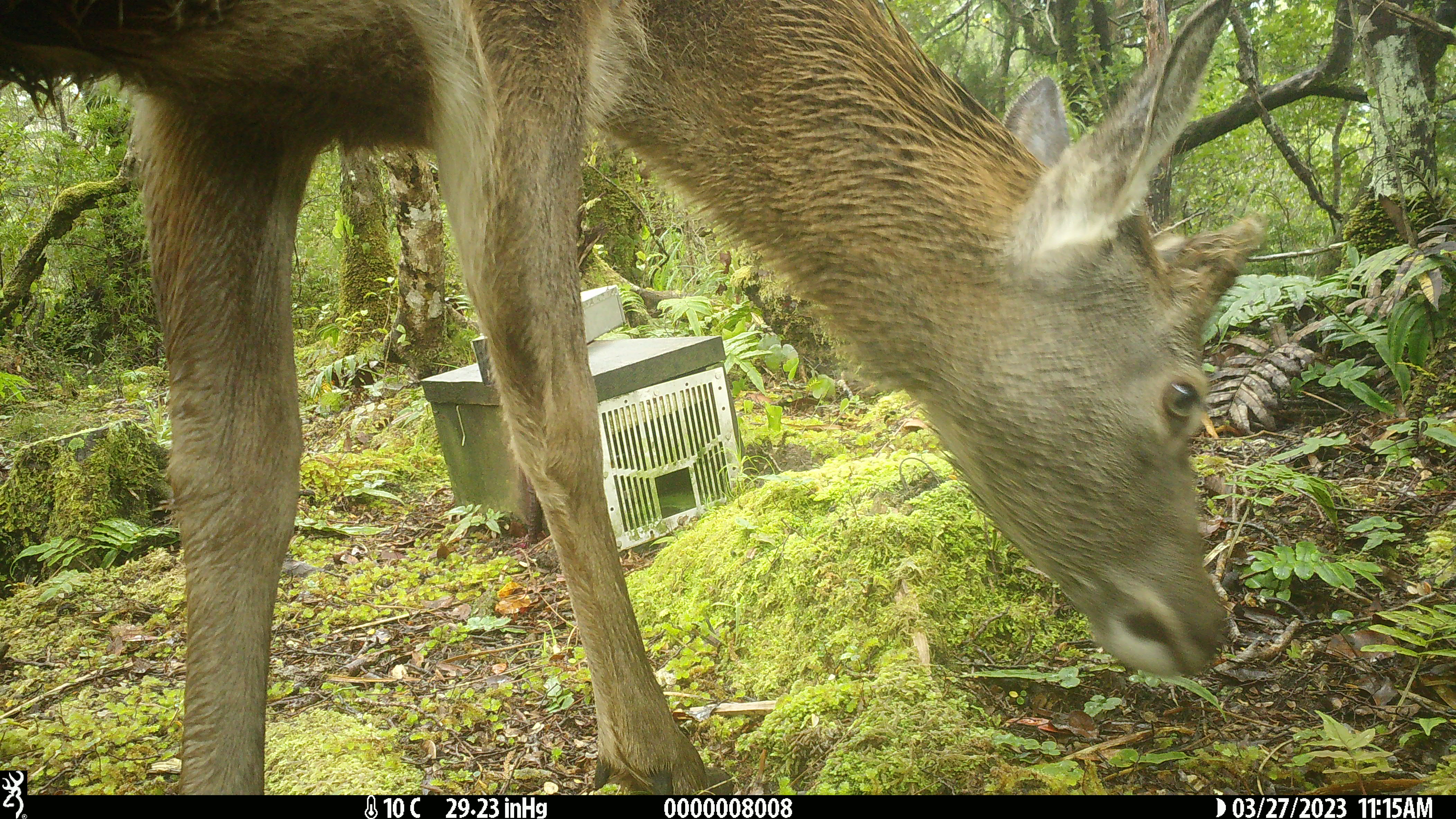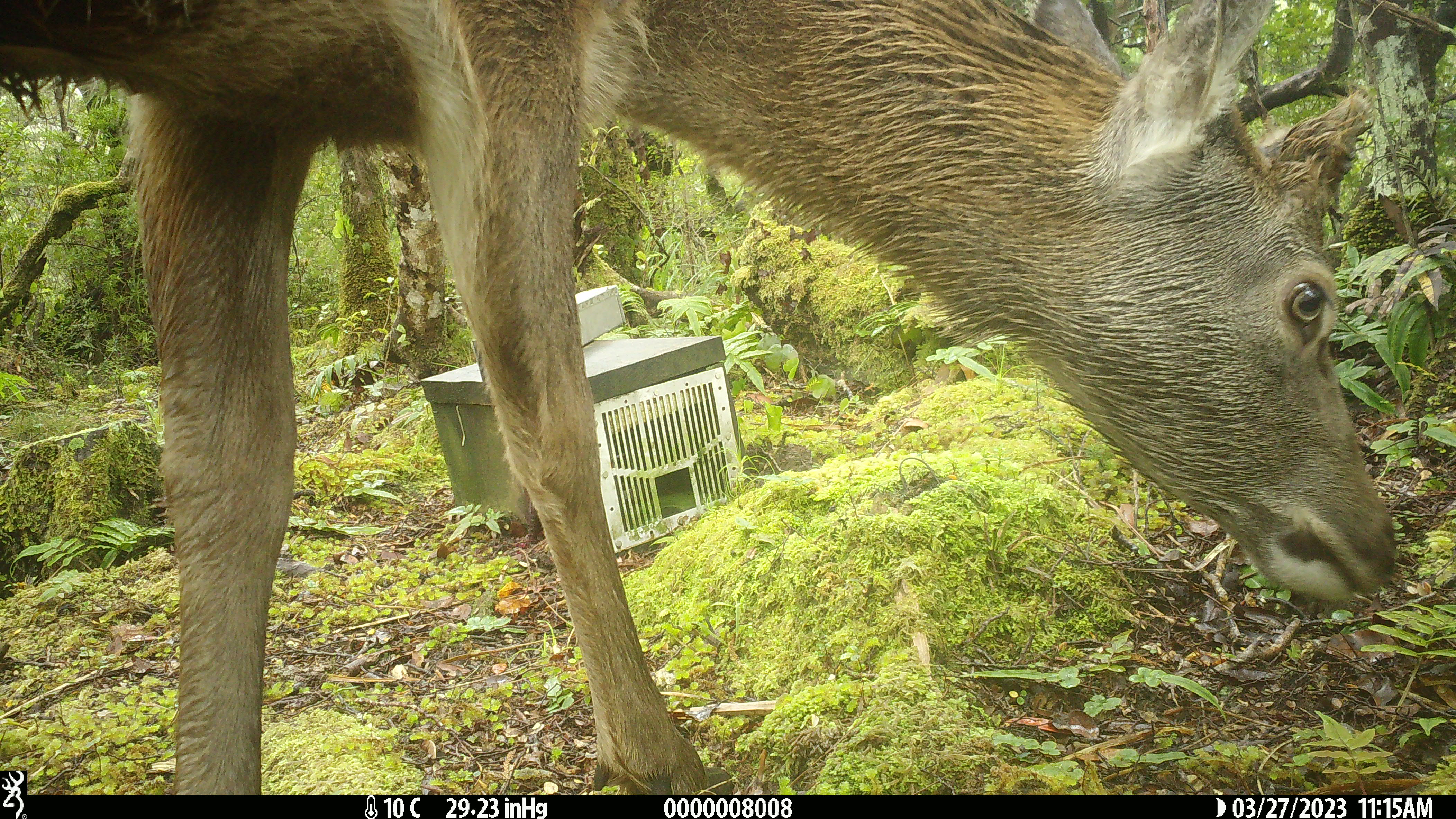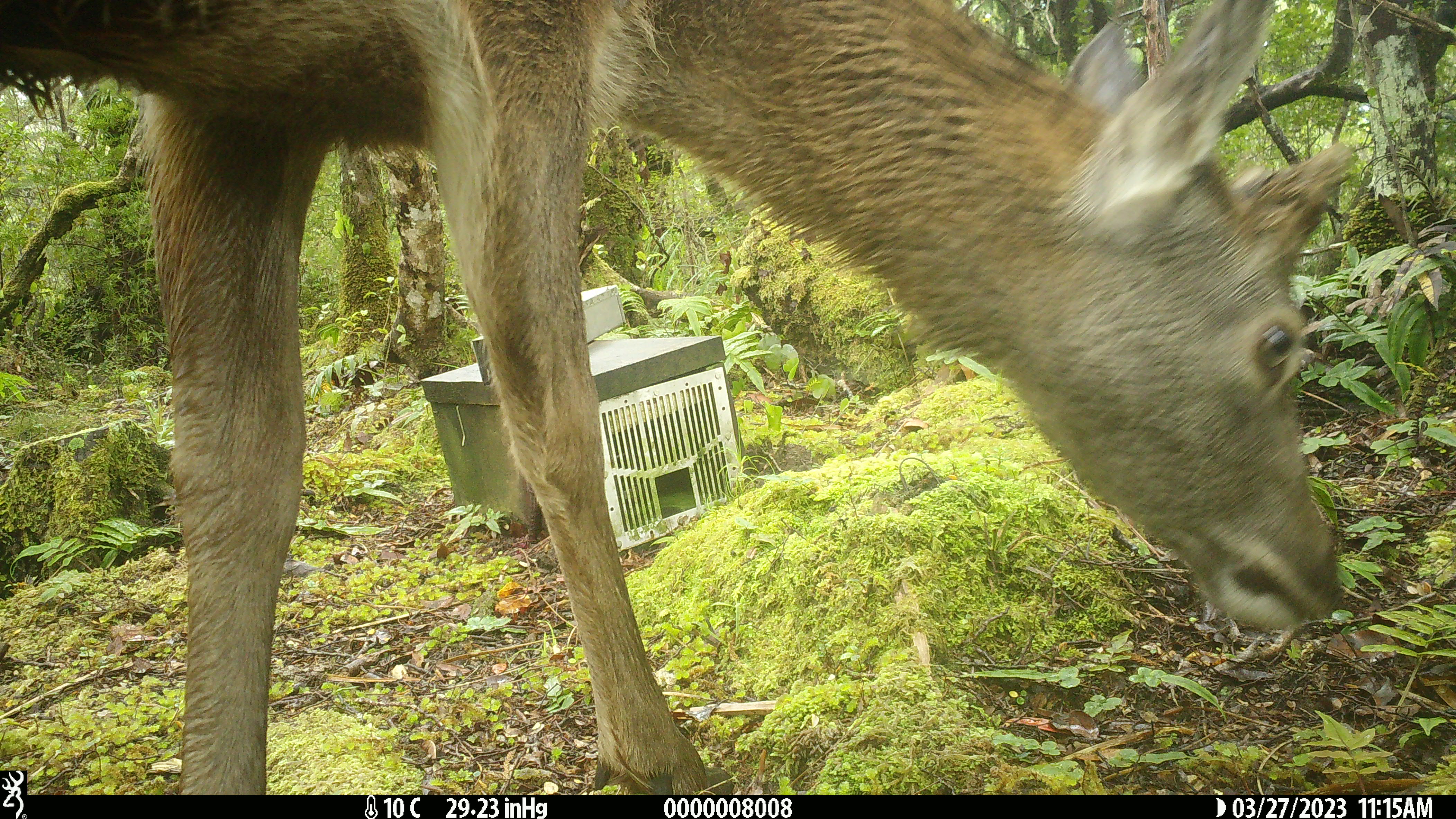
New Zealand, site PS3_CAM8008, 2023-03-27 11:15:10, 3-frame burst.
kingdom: Animalia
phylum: Chordata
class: Mammalia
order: Artiodactyla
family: Cervidae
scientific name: Cervidae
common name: deer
Deer (Cervidae).